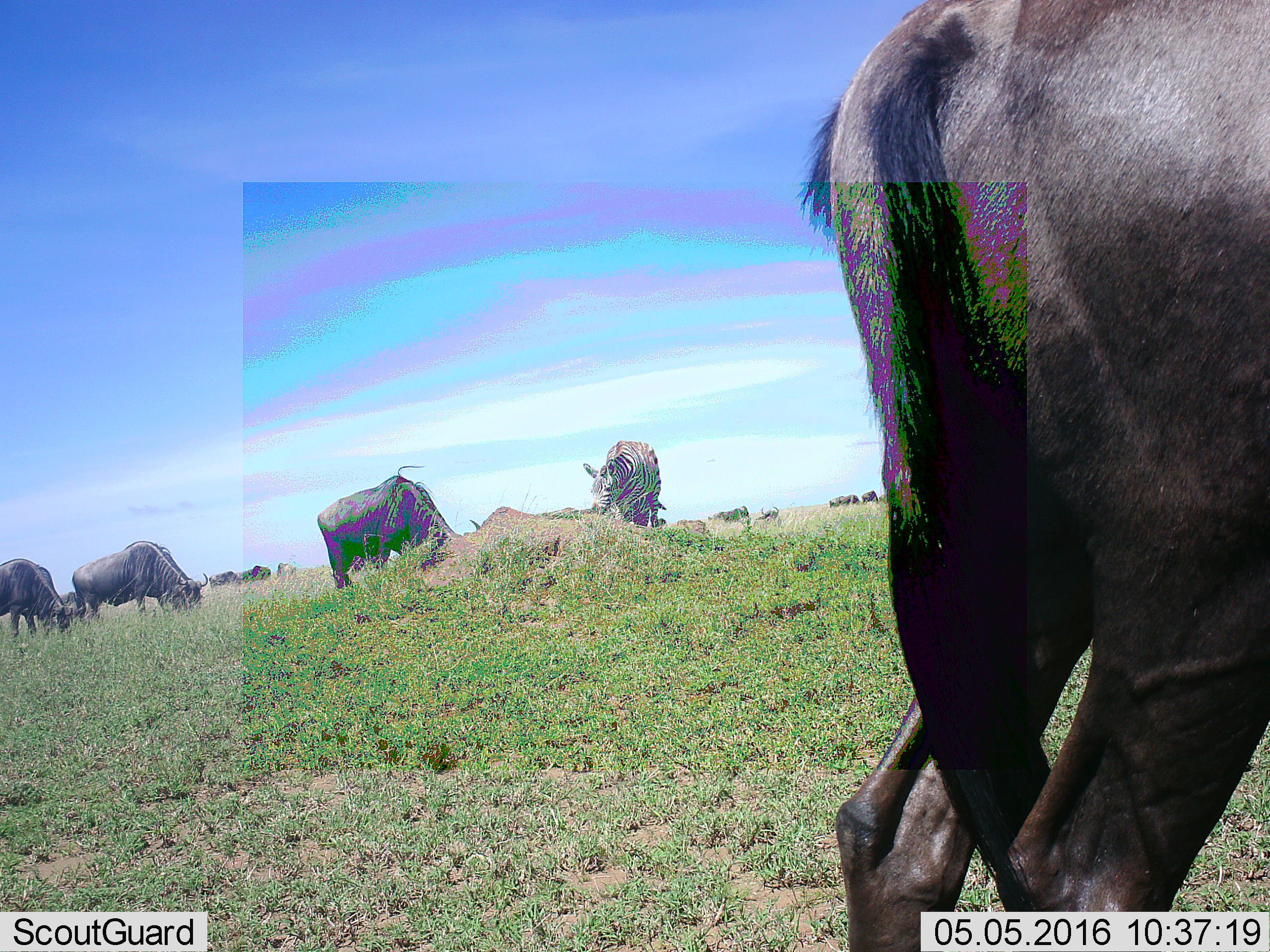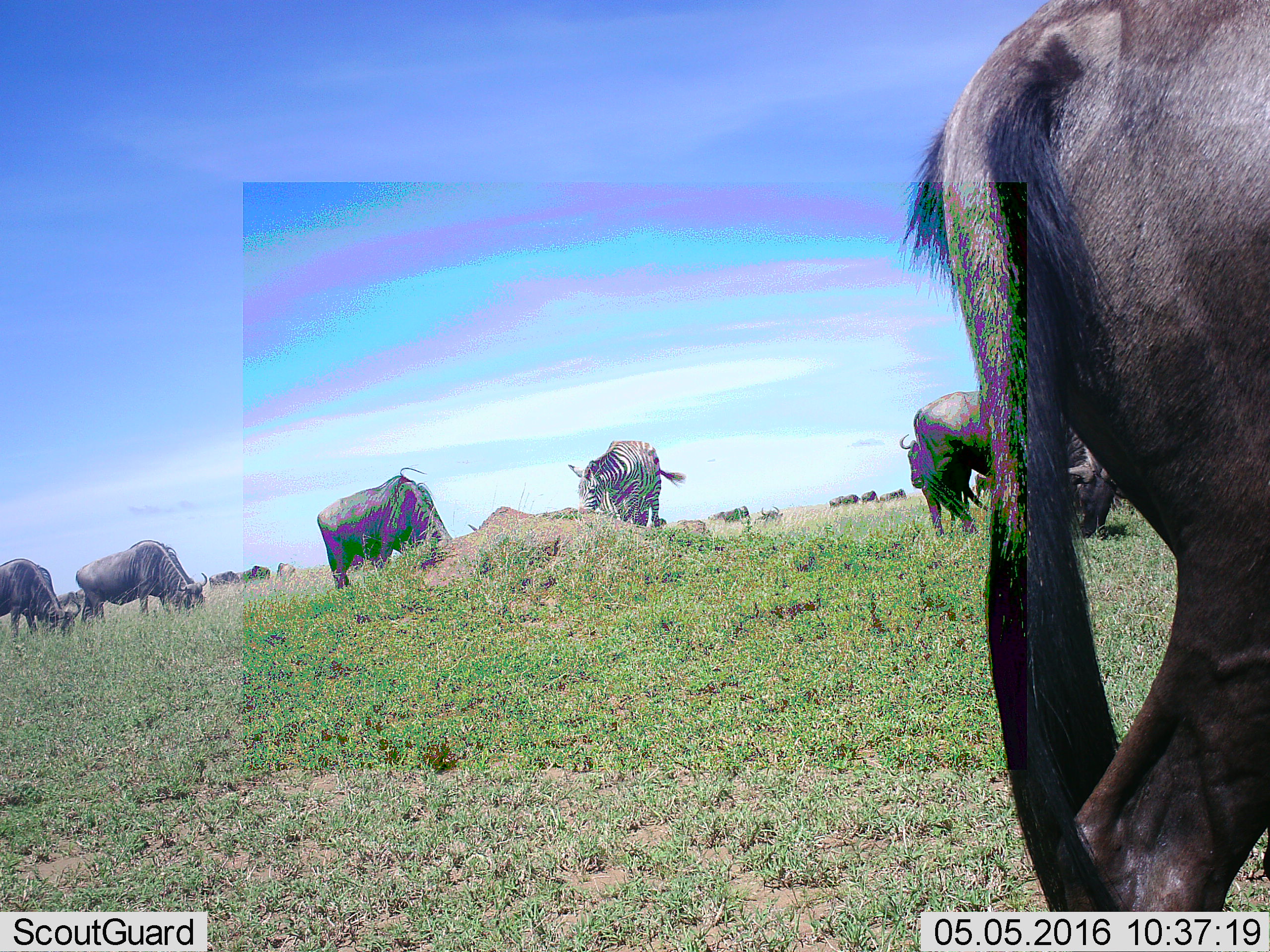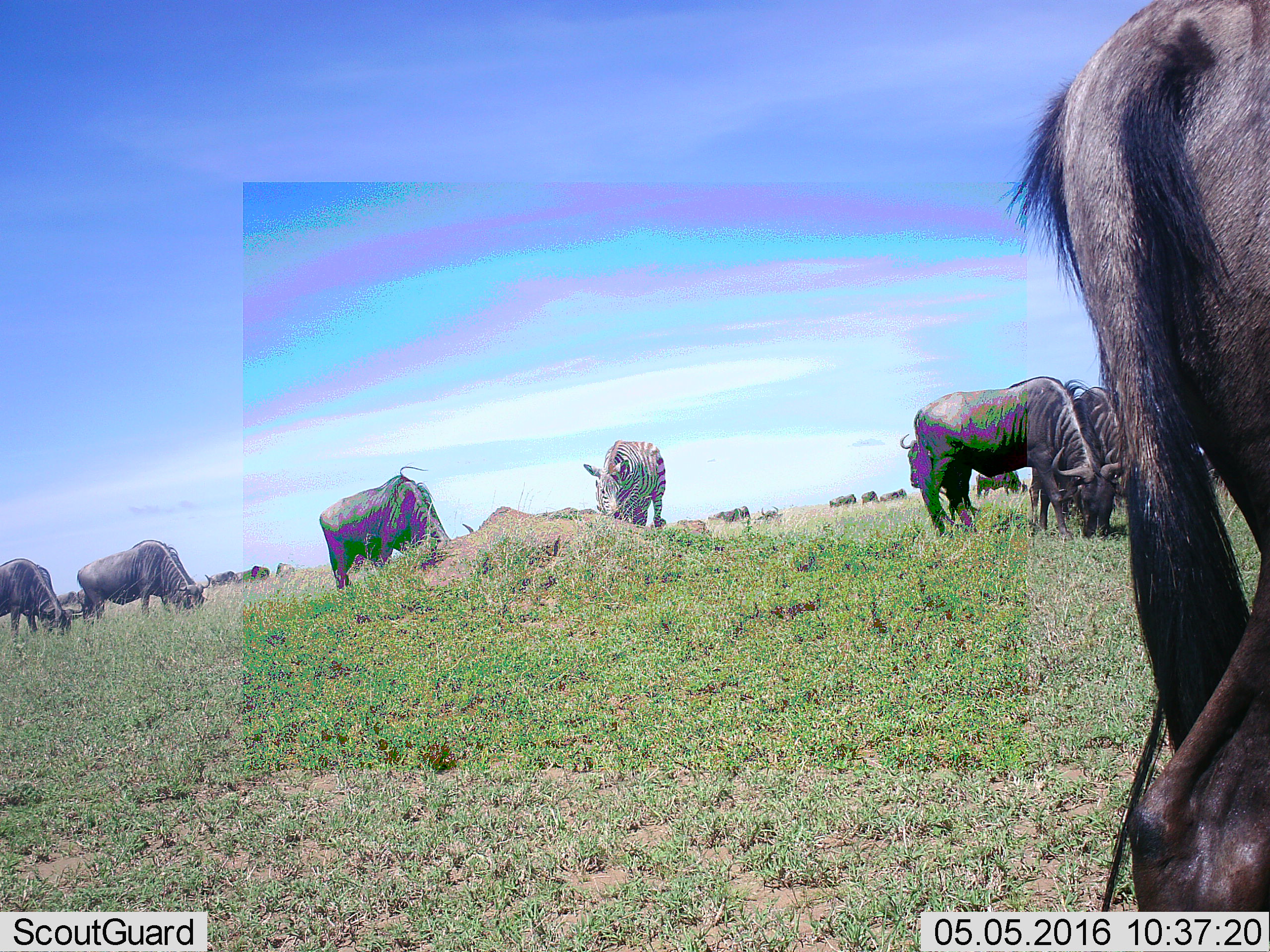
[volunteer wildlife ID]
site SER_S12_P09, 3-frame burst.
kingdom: Animalia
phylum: Chordata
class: Mammalia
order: Artiodactyla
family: Bovidae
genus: Connochaetes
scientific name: Connochaetes taurinus taurinus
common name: blue wildebeest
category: wildebeestblue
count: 11-50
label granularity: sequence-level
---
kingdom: Animalia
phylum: Chordata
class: Mammalia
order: Perissodactyla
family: Equidae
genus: Equus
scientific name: Equus quagga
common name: plains zebra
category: zebraplains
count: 1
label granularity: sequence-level